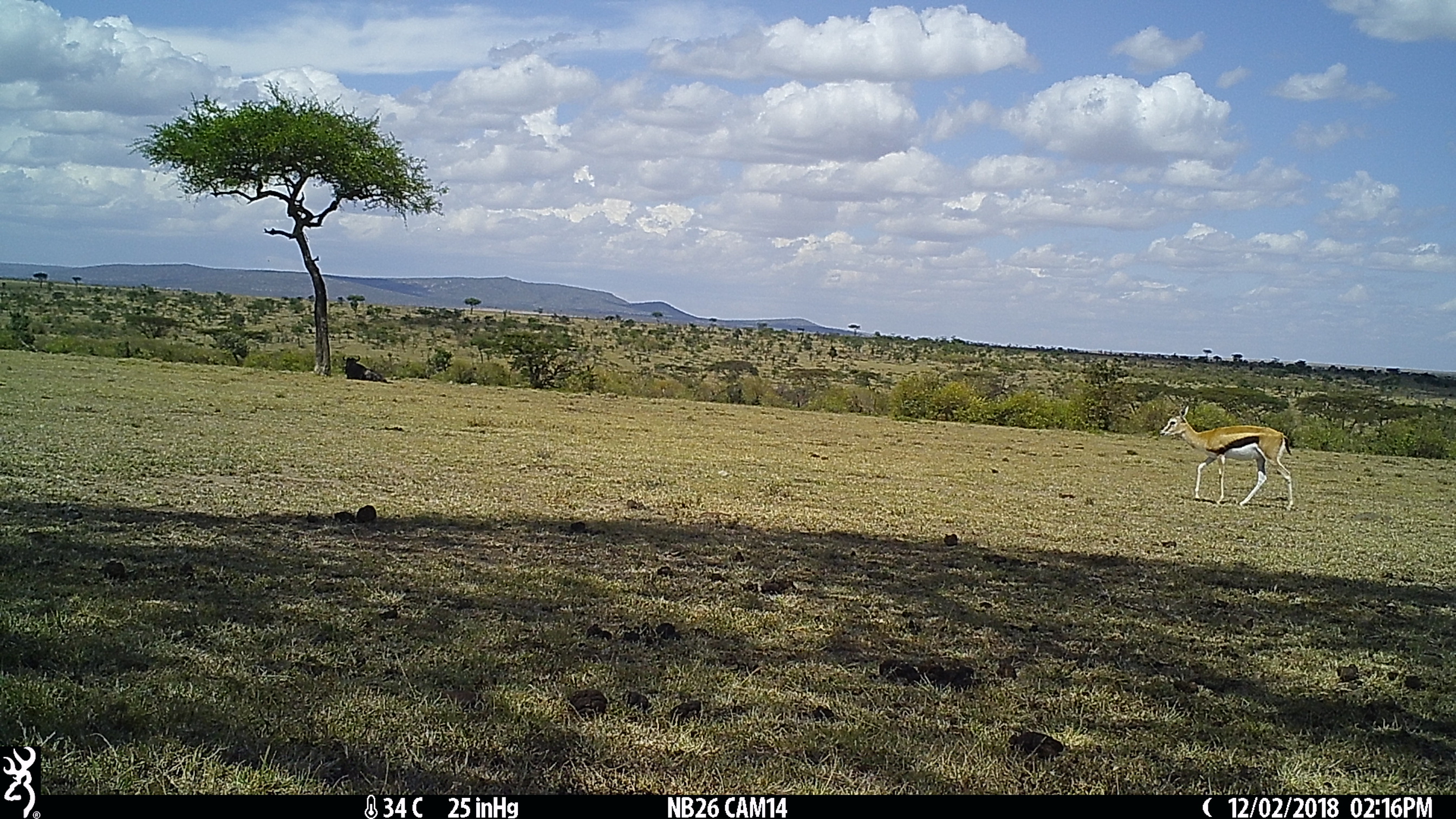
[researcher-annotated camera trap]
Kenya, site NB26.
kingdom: Animalia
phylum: Chordata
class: Mammalia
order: Artiodactyla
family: Bovidae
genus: Connochaetes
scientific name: Connochaetes taurinus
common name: blue wildebeest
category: wildebeest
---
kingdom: Animalia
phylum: Chordata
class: Mammalia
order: Artiodactyla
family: Bovidae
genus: Eudorcas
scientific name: Eudorcas thomsonii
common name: thomon's gazelle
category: gazelle thomsons